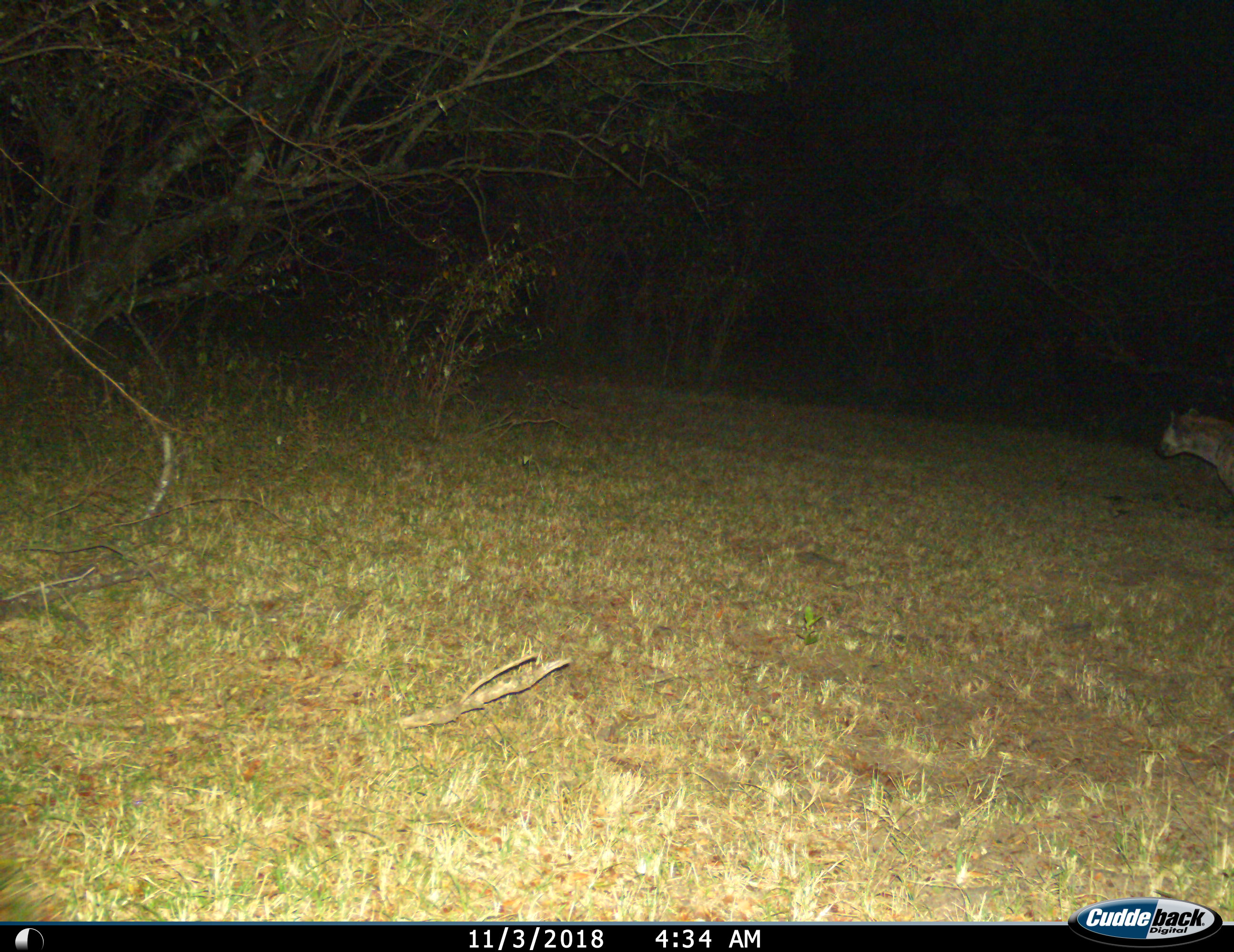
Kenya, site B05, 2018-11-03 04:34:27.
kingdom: Animalia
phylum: Chordata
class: Mammalia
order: Carnivora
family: Hyaenidae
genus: Crocuta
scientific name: Crocuta crocuta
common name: spotted hyena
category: hyenaspotted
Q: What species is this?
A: Hyenaspotted (spotted hyena) (Crocuta crocuta).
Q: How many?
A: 1.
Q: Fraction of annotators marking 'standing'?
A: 60%.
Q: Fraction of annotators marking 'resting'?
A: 0%.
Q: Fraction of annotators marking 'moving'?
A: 50%.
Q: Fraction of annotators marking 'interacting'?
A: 0%.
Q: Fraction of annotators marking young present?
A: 0%.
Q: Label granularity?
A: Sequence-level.